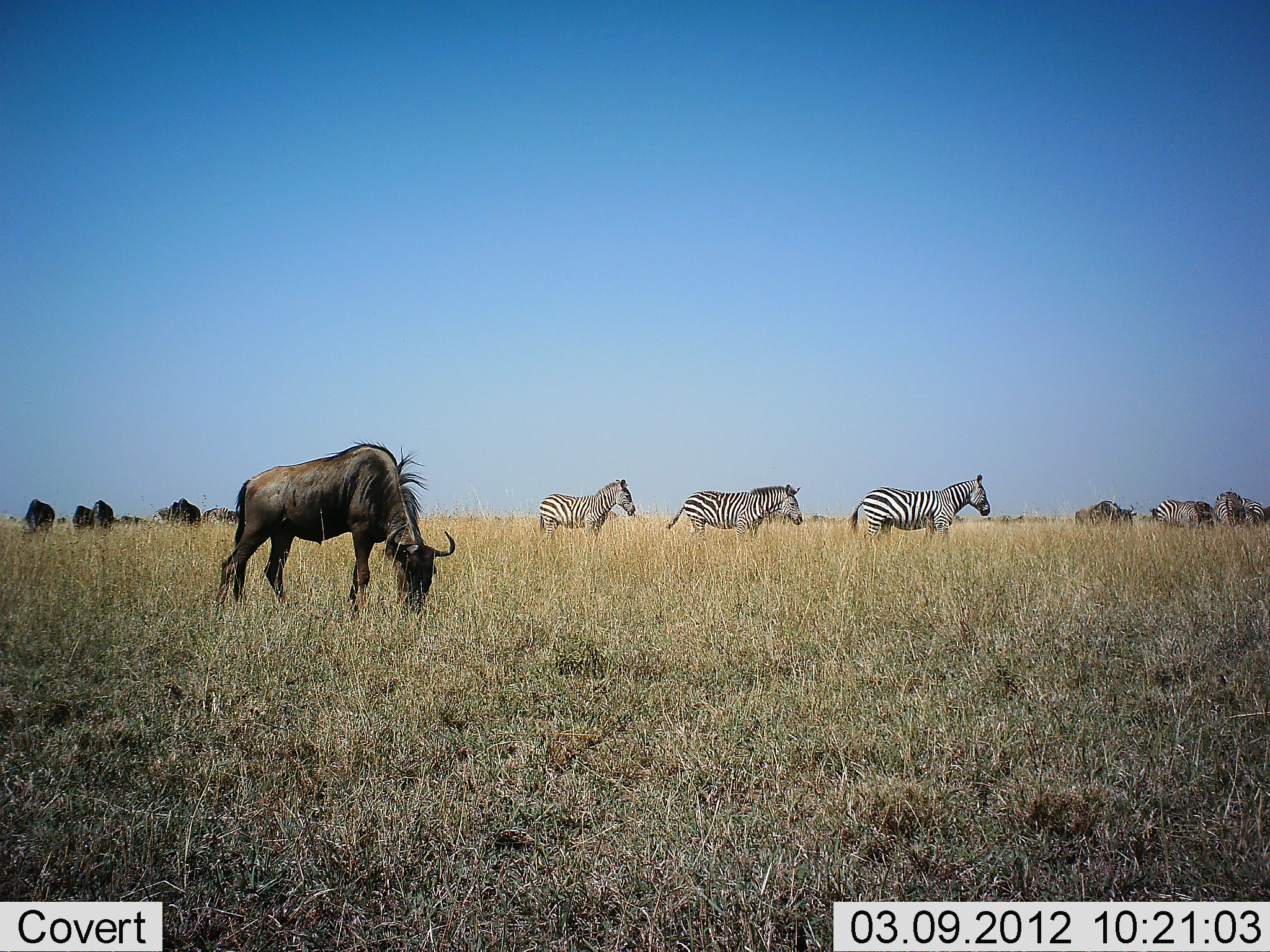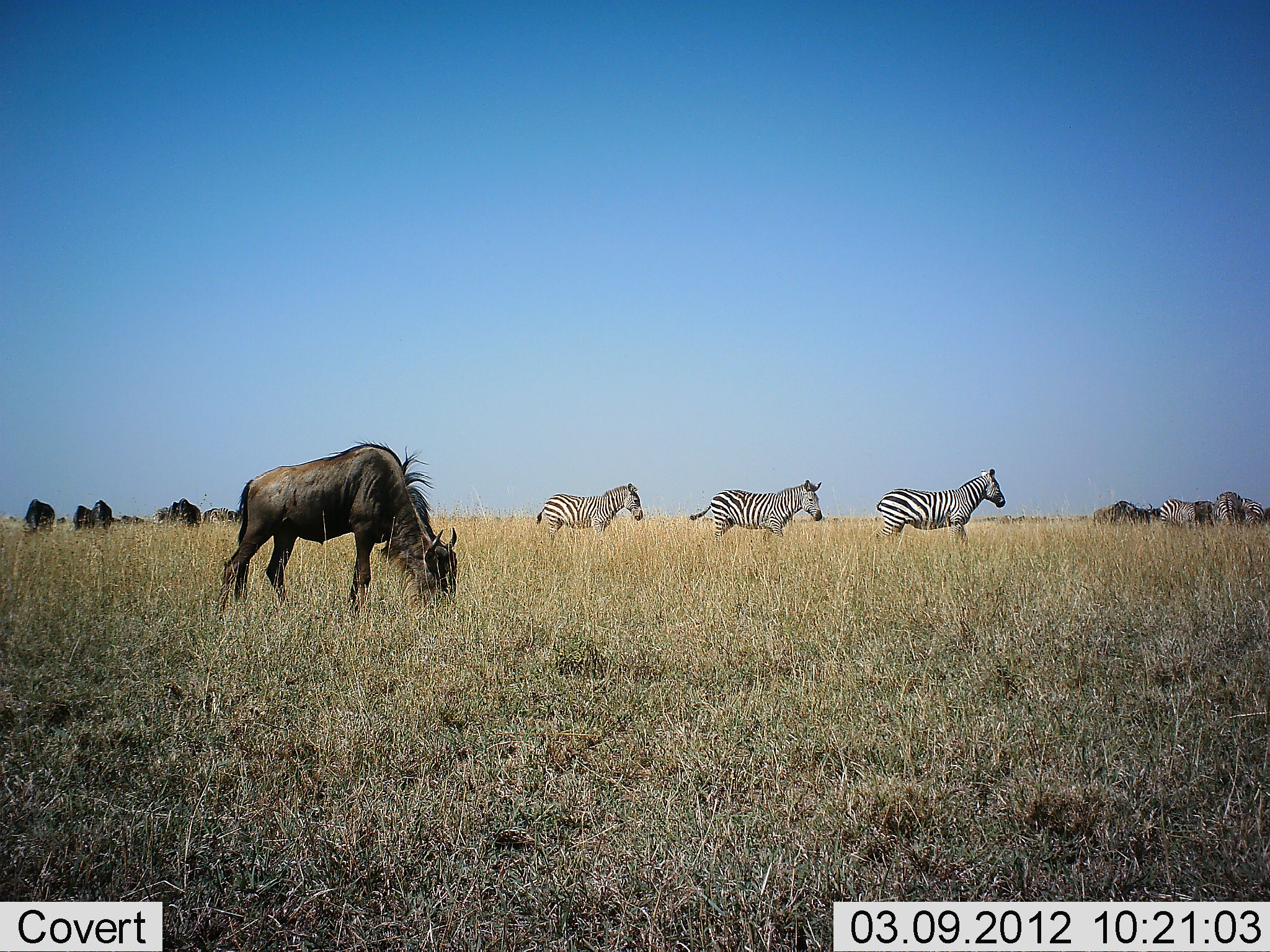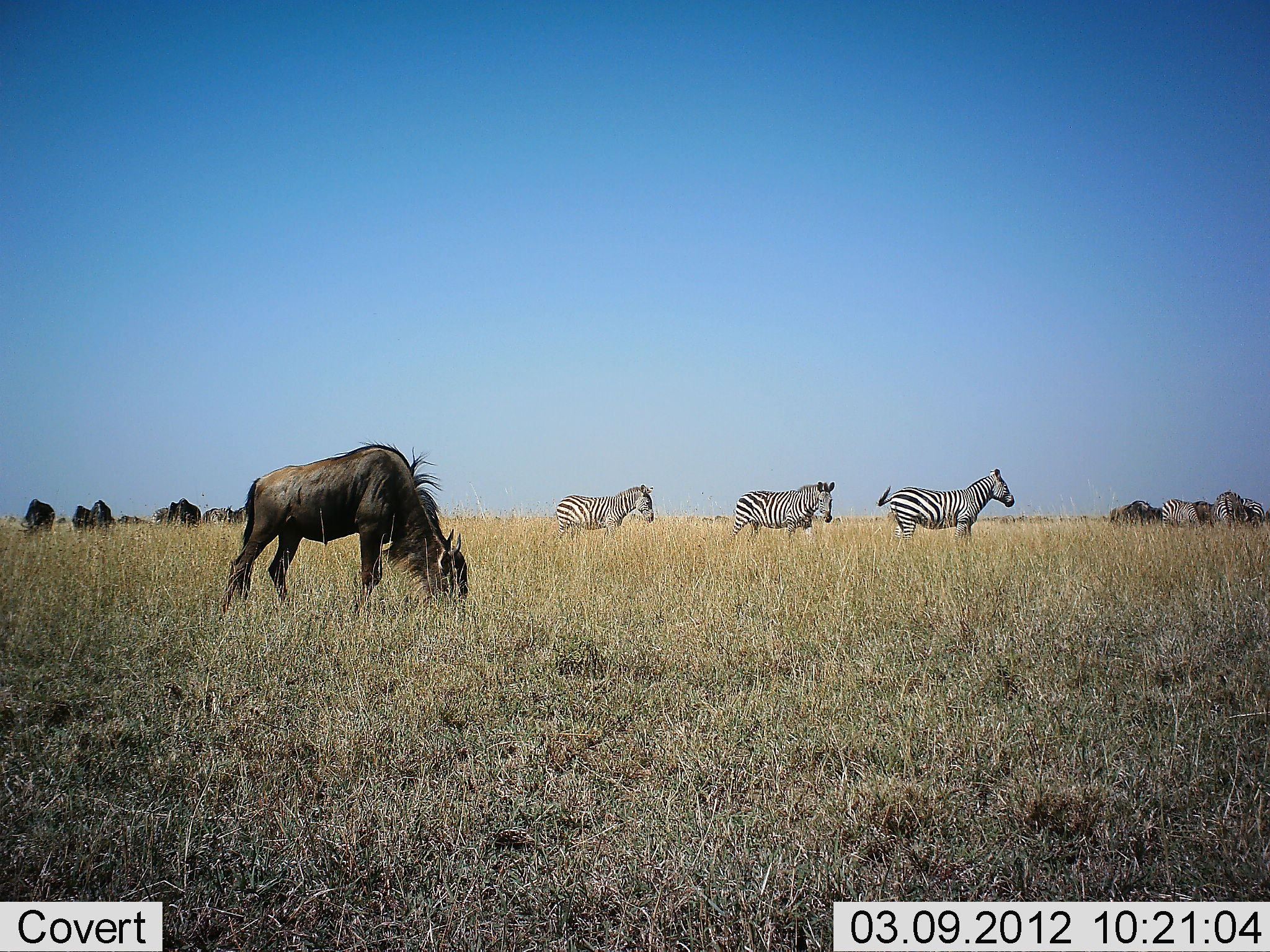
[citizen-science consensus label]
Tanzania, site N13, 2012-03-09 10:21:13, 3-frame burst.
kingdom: Animalia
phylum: Chordata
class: Mammalia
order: Artiodactyla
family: Bovidae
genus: Connochaetes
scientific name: Connochaetes taurinus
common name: blue wildebeest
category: wildebeest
Wildebeest (blue wildebeest) (Connochaetes taurinus), count 7. Behavior (volunteer vote fractions): standing 33%, resting 0%, moving 20%, interacting 0%. Young present (vote fraction): 0%. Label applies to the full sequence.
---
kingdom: Animalia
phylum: Chordata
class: Mammalia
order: Perissodactyla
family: Equidae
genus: Equus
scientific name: Equus quagga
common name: plains zebra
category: zebra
Zebra (plains zebra) (Equus quagga), count 6. Behavior (volunteer vote fractions): standing 17%, resting 0%, moving 89%, interacting 0%. Young present (vote fraction): 0%. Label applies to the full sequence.